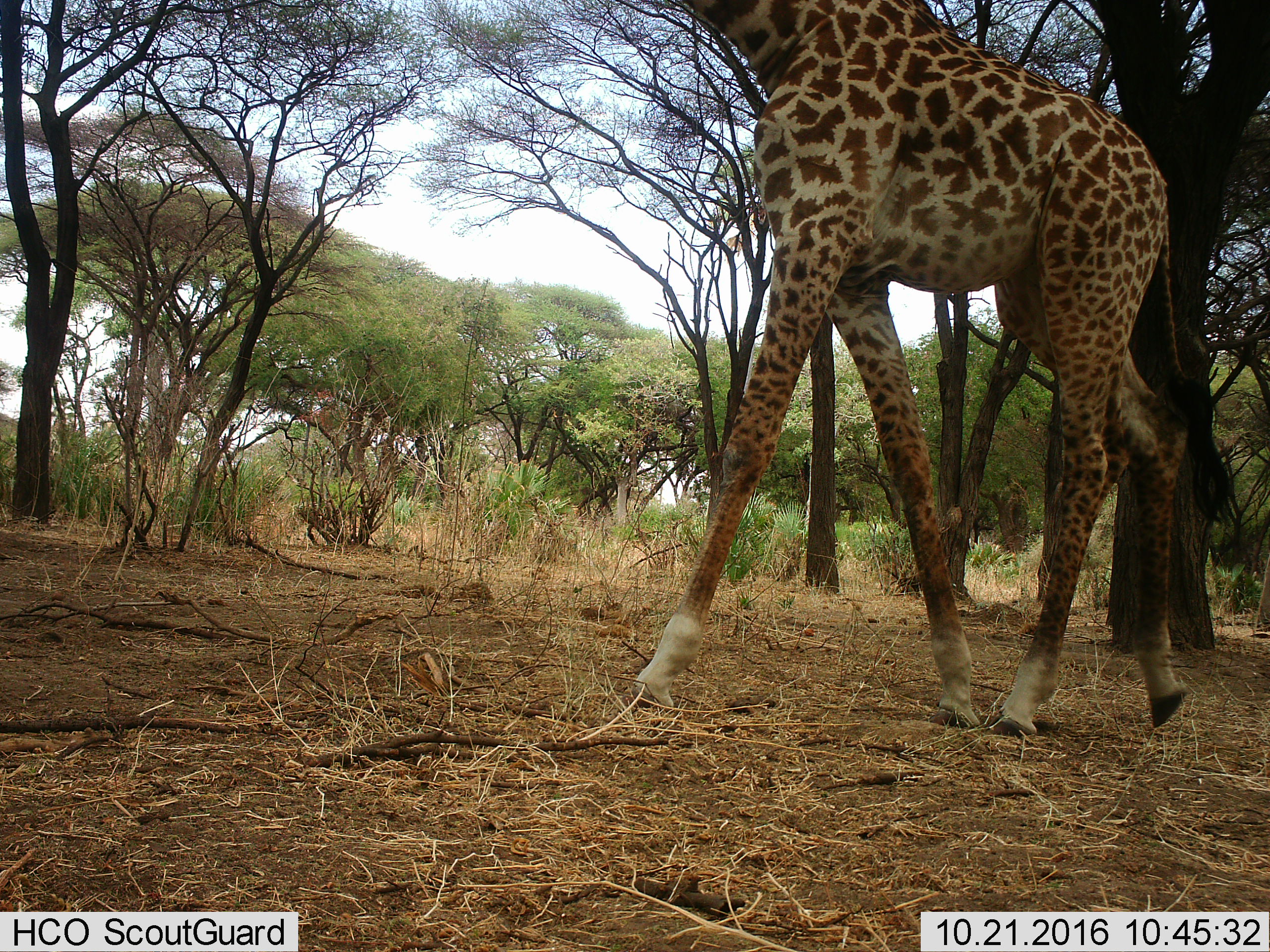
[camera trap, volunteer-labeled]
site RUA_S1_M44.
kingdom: Animalia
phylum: Chordata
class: Mammalia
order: Artiodactyla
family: Giraffidae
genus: Giraffa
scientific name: Giraffa camelopardalis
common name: giraffe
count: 1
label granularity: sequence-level